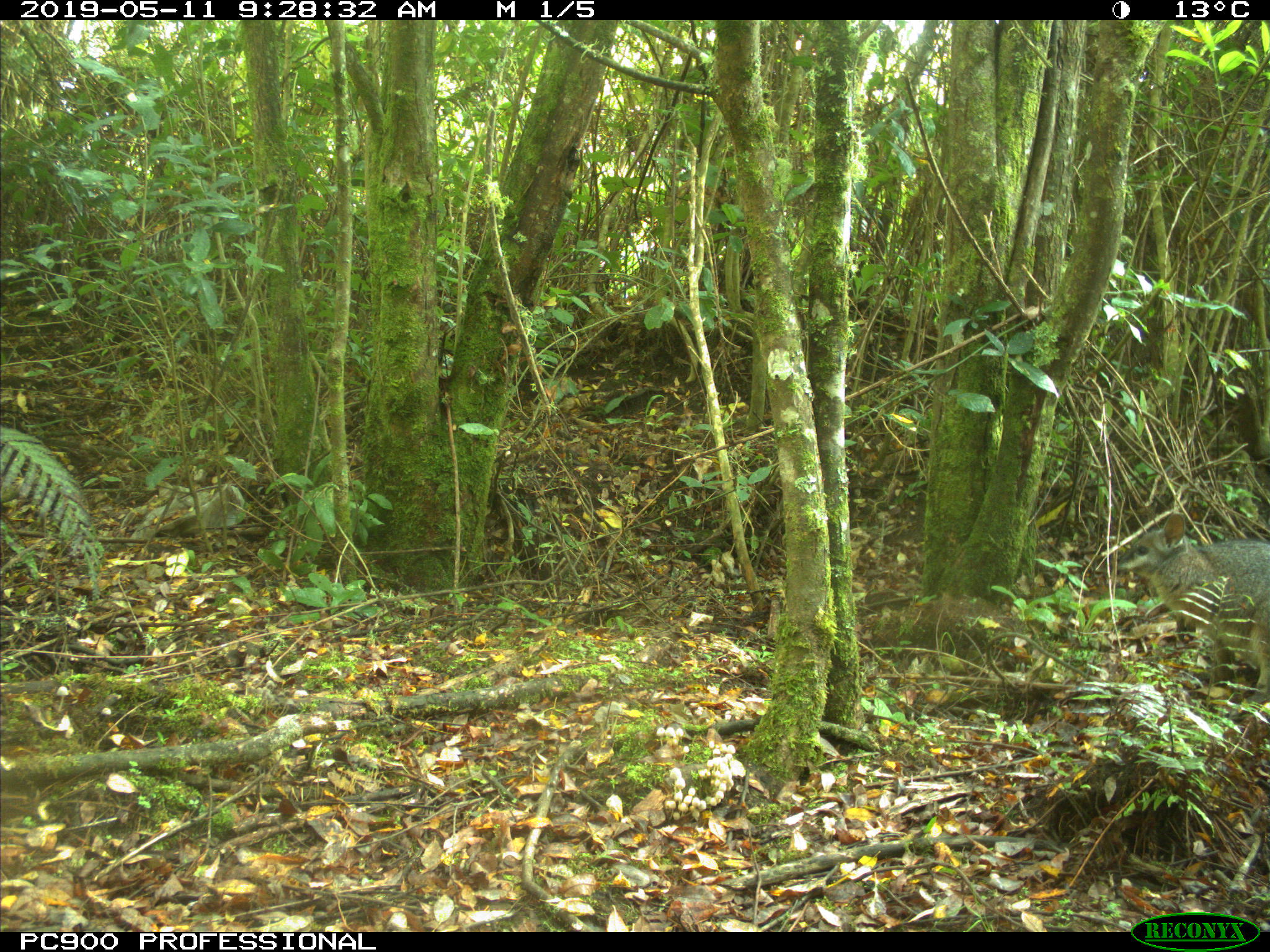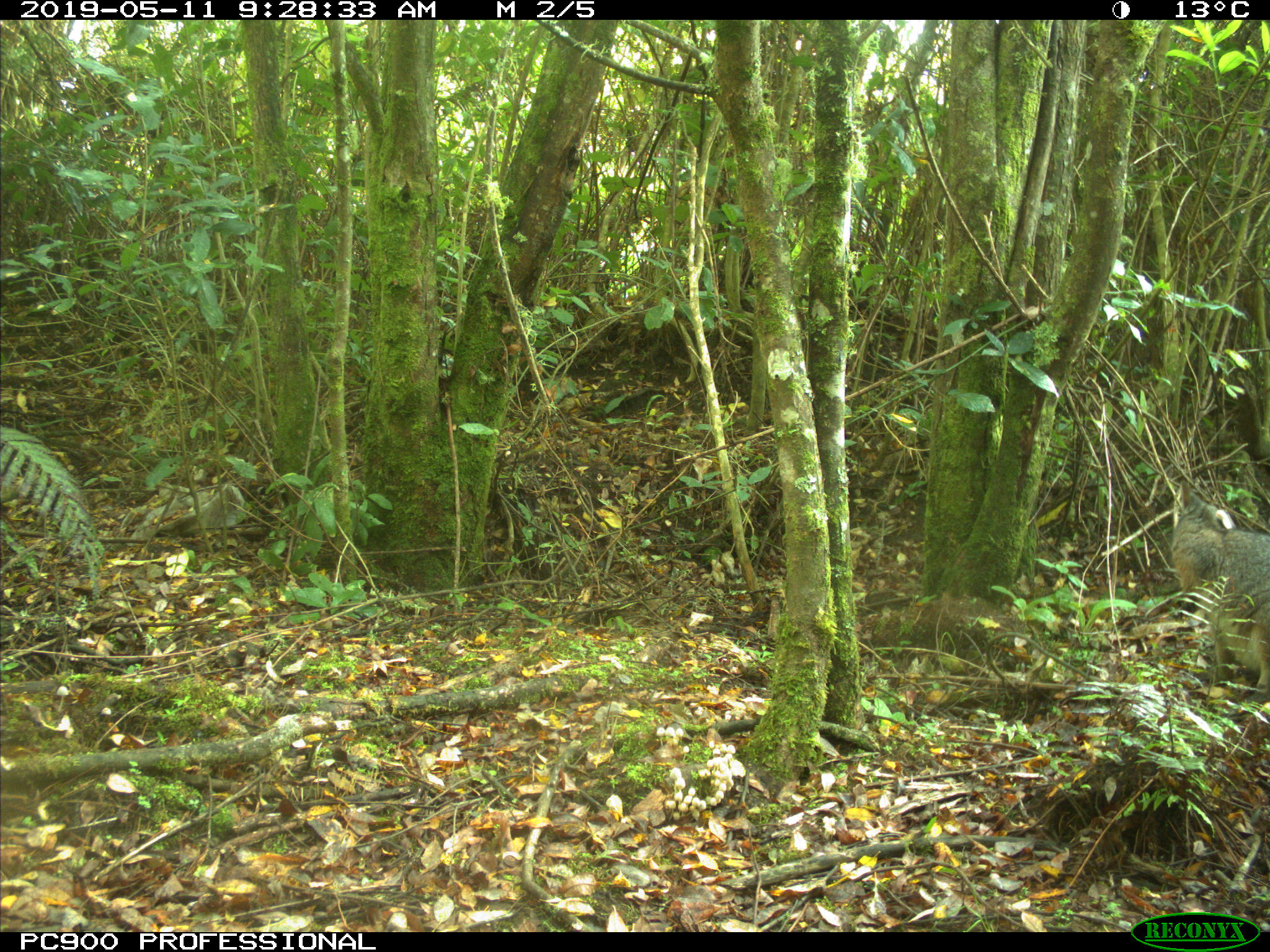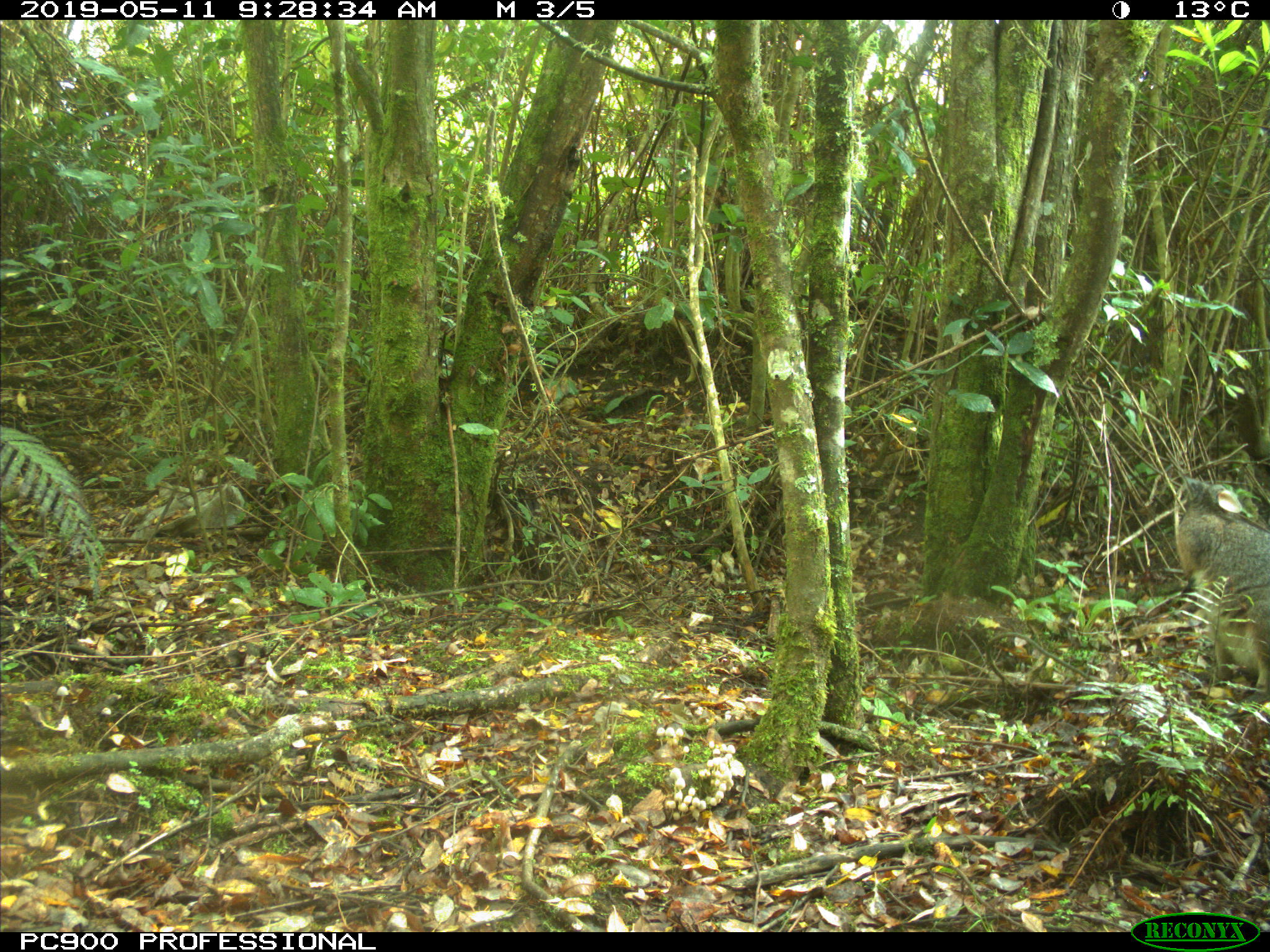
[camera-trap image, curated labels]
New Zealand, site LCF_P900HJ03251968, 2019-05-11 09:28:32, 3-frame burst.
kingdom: Animalia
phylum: Chordata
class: Mammalia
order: Diprotodontia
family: Macropodidae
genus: Notamacropus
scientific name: Notamacropus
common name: wallaby